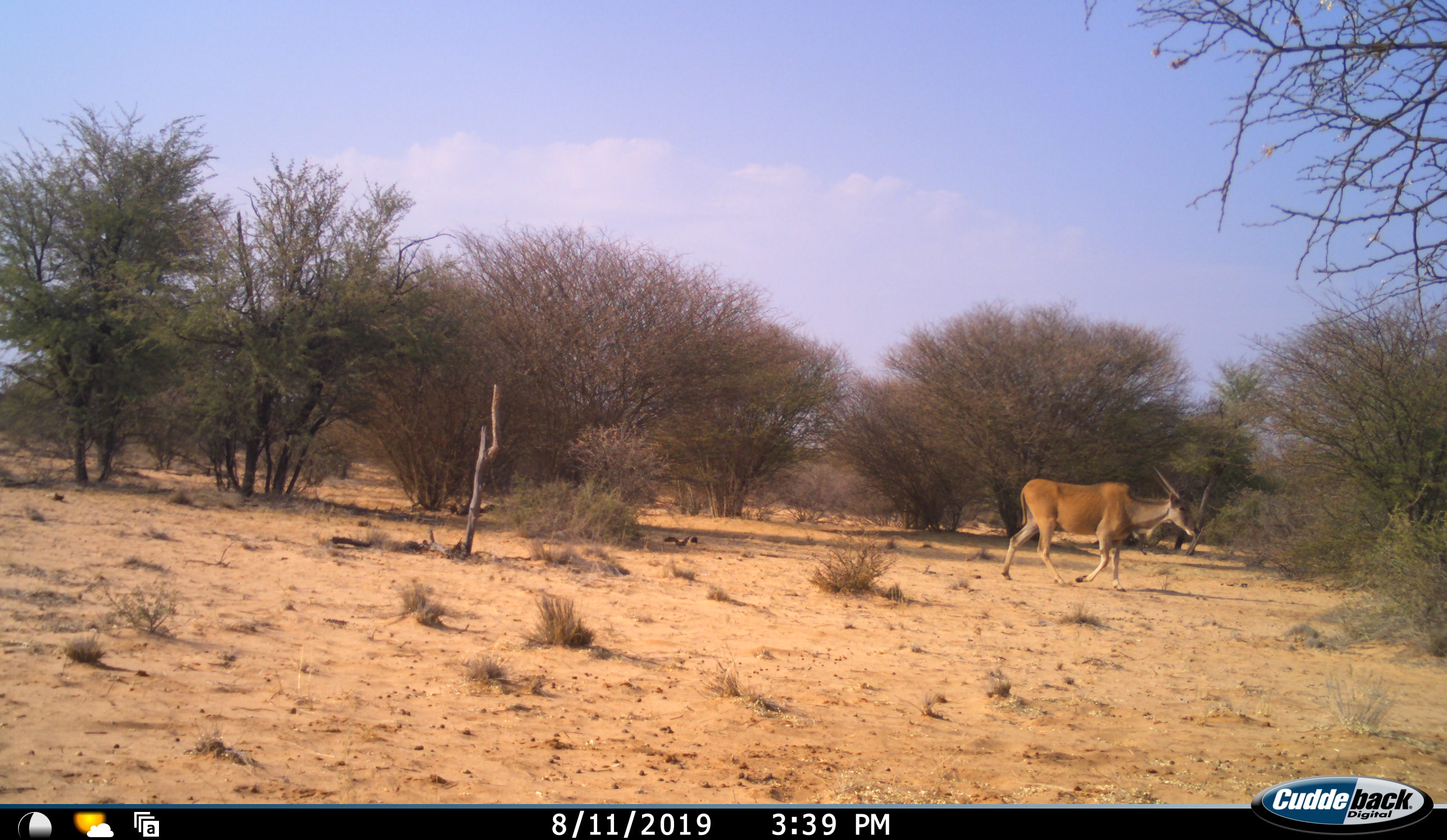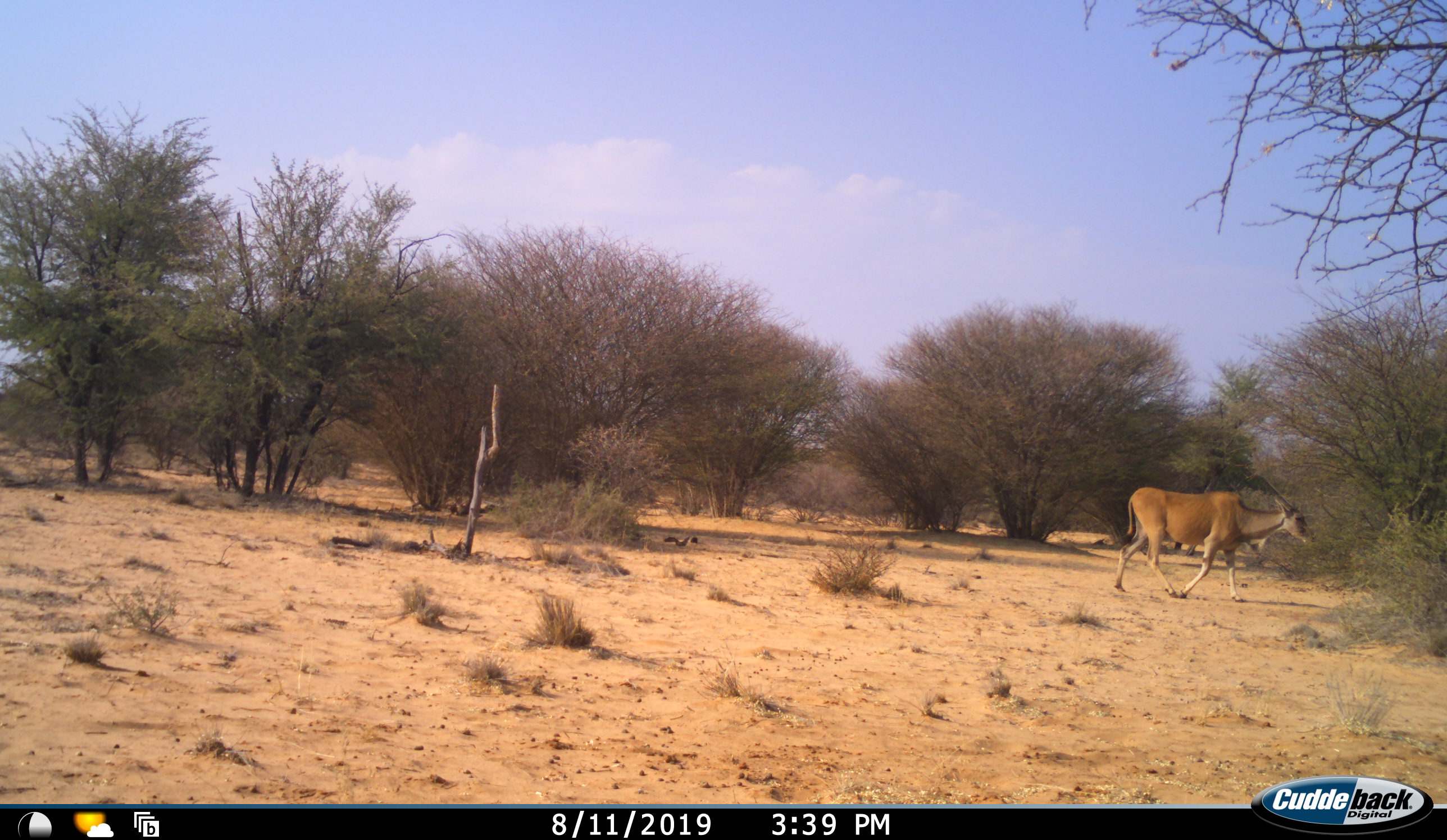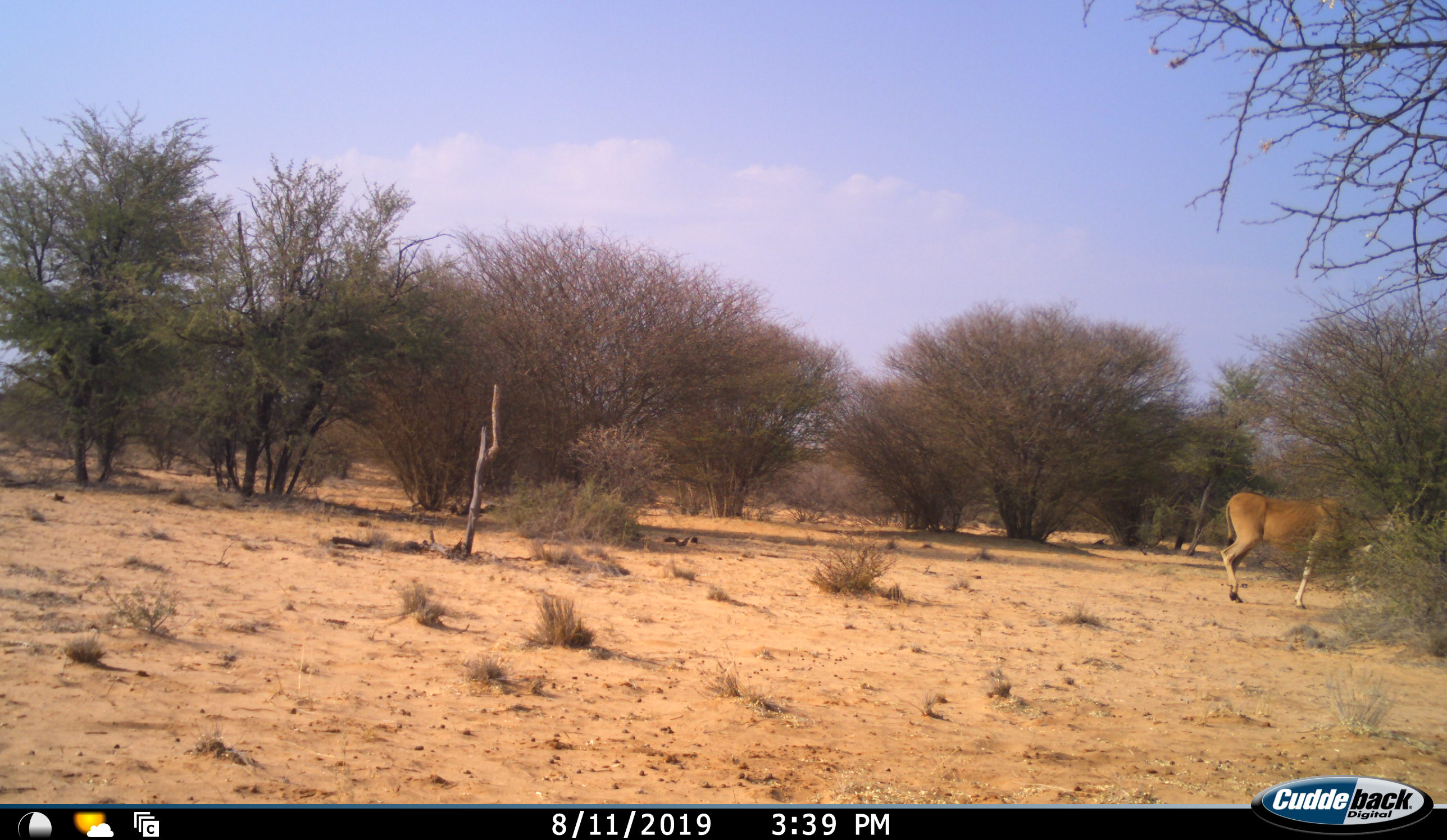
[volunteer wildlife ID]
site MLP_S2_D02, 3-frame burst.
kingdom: Animalia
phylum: Chordata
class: Mammalia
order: Artiodactyla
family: Bovidae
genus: Tragelaphus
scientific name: Tragelaphus oryx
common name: eland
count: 1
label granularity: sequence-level